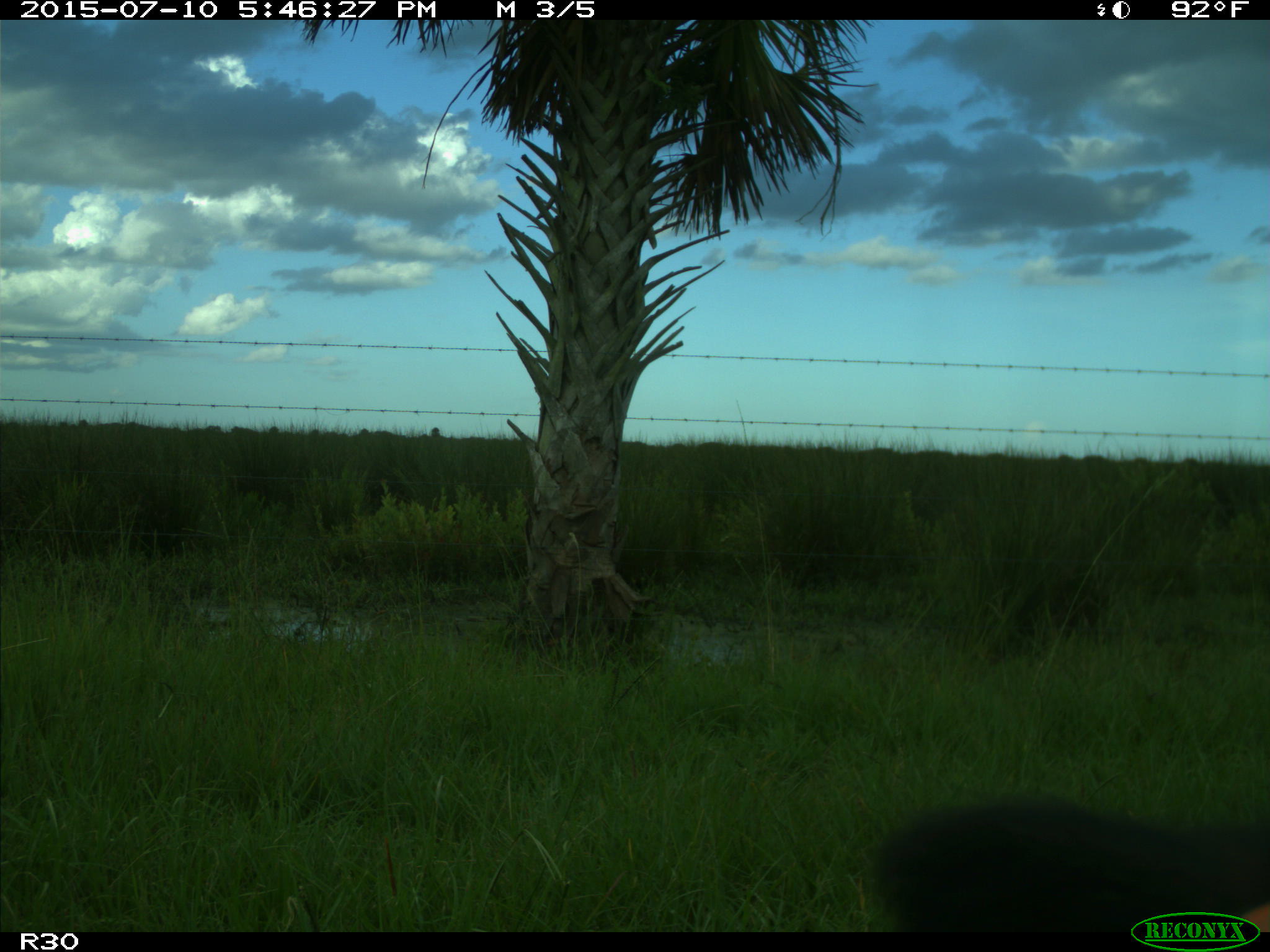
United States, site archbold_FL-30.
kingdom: Animalia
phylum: Chordata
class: Mammalia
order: Artiodactyla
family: Bovidae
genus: Bos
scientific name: Bos taurus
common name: domestic cow